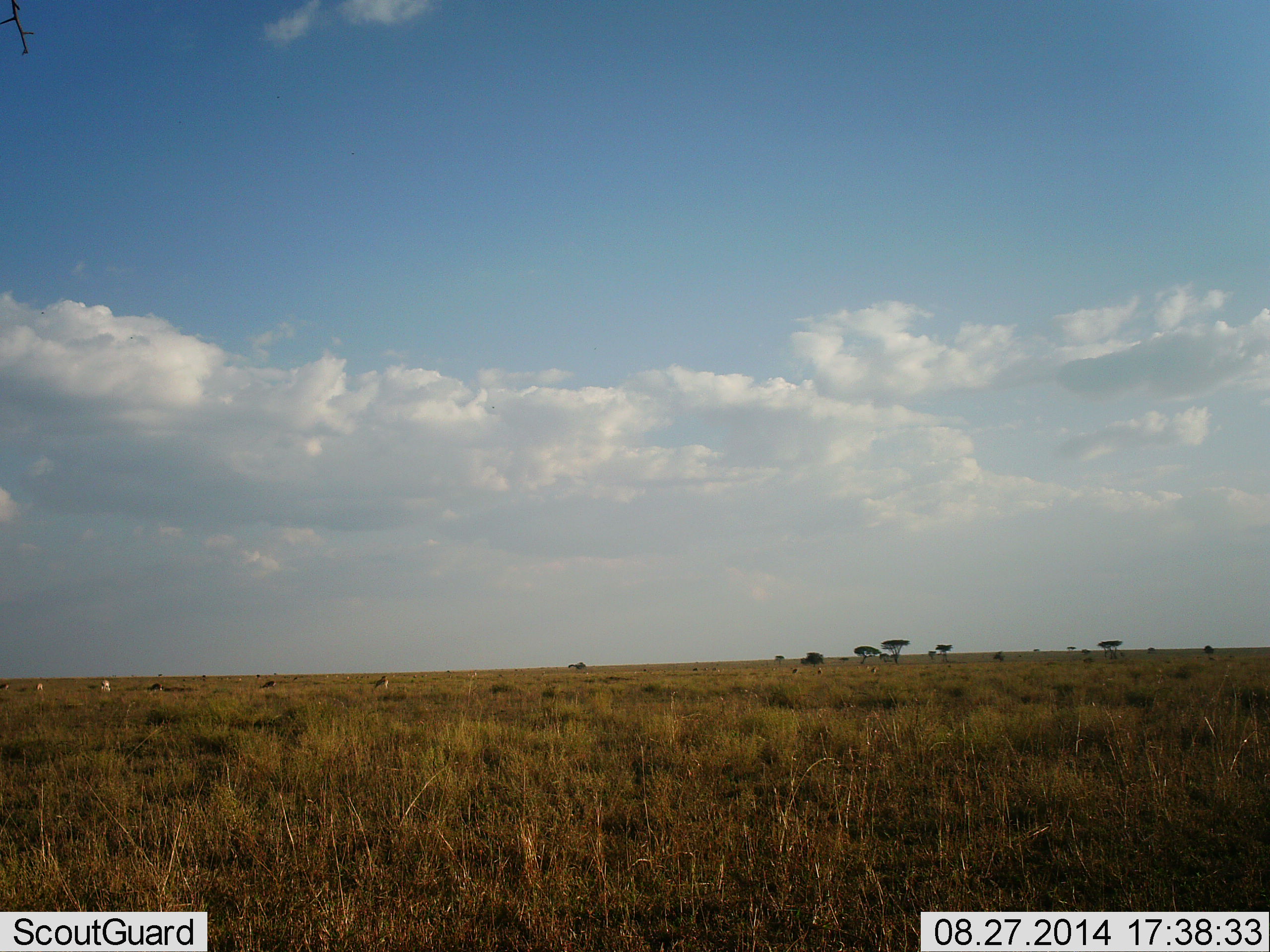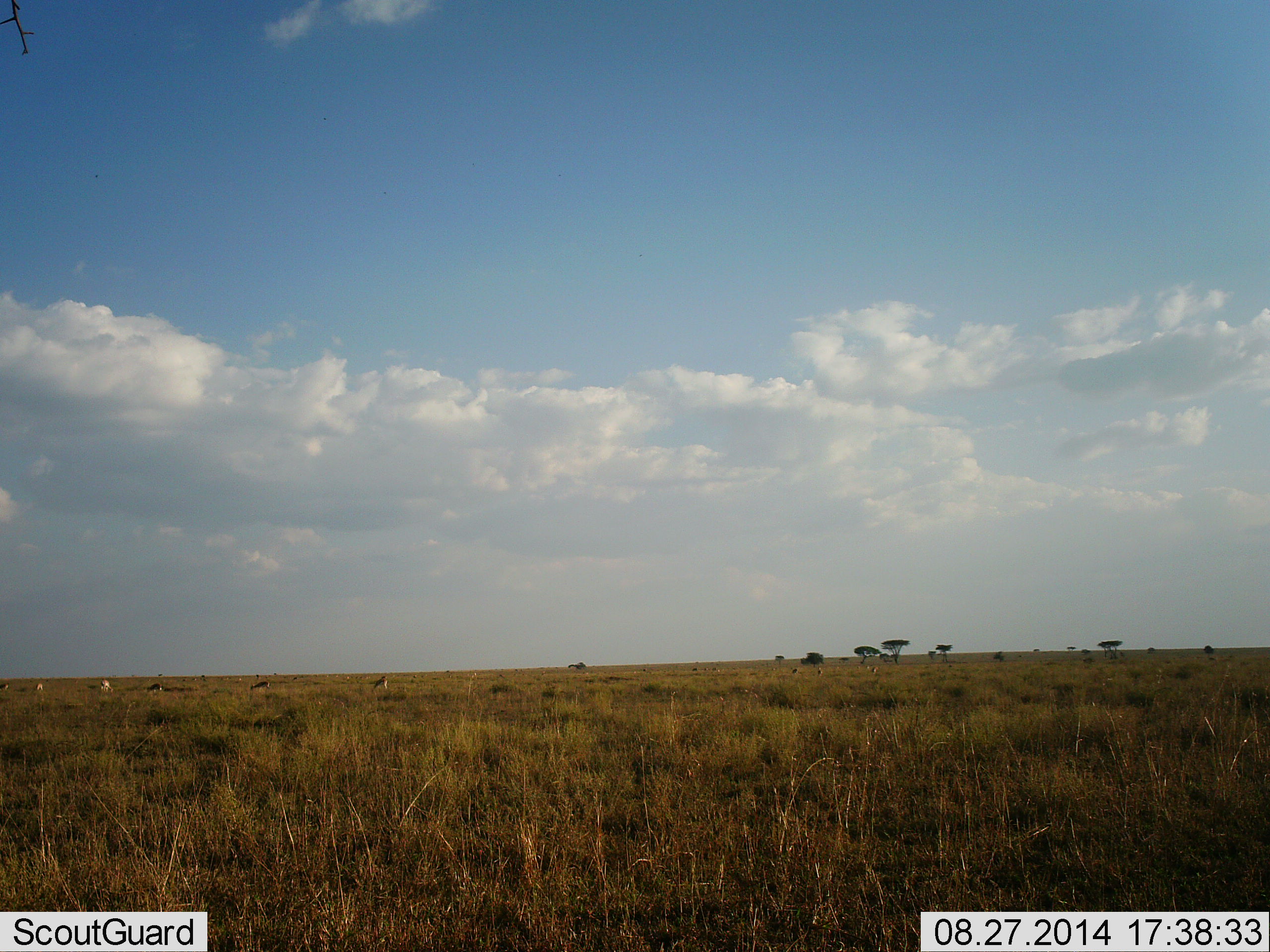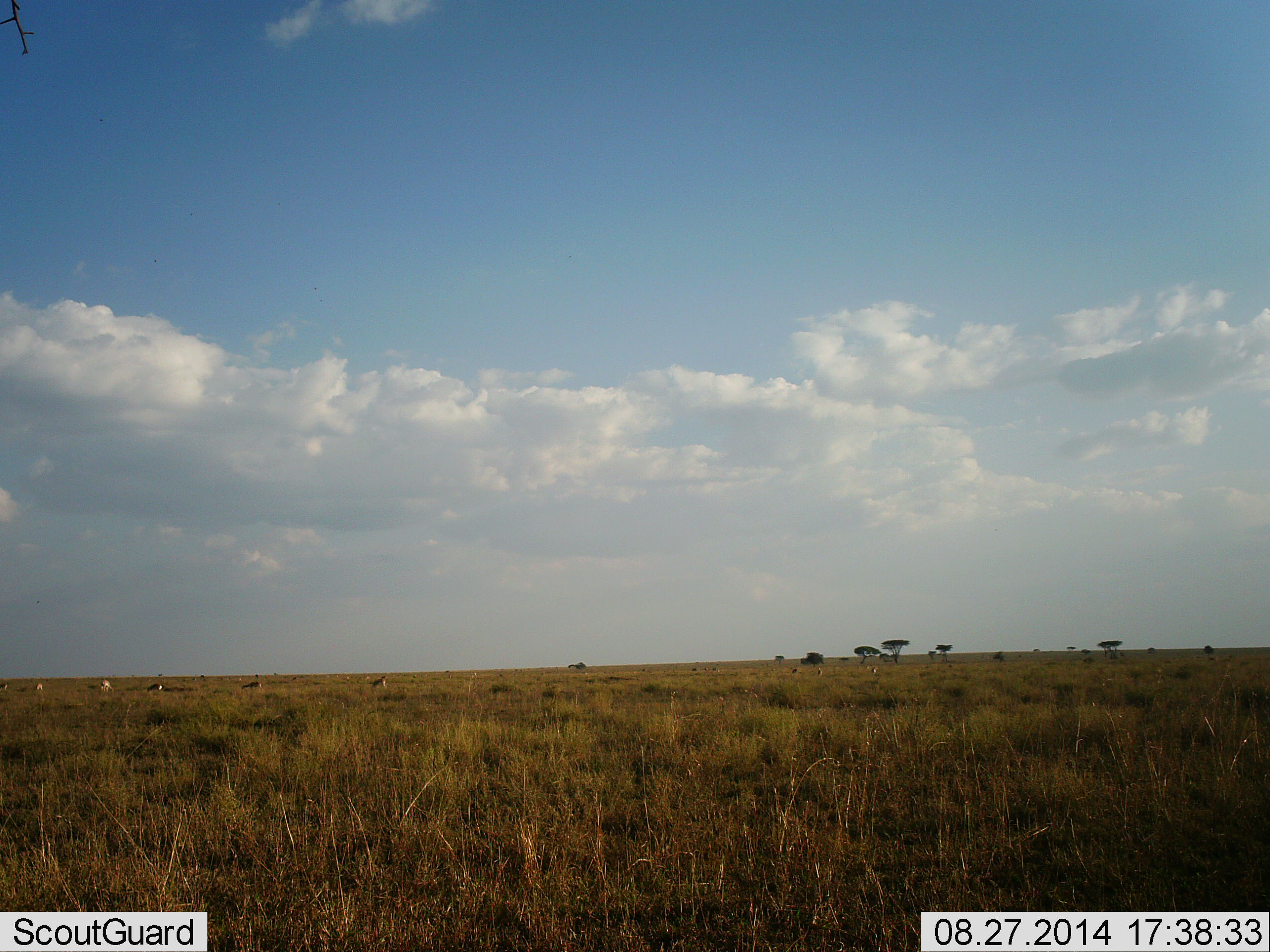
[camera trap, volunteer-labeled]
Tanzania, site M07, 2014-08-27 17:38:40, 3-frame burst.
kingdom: Animalia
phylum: Chordata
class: Mammalia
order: Artiodactyla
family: Bovidae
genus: Eudorcas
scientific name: Eudorcas thomsonii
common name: thomson's gazelle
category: gazellethomsons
Gazellethomsons (thomson's gazelle) (Eudorcas thomsonii), count 6. Behavior (volunteer vote fractions): standing 43%, resting 0%, moving 86%, interacting 0%. Young present (vote fraction): 0%. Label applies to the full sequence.